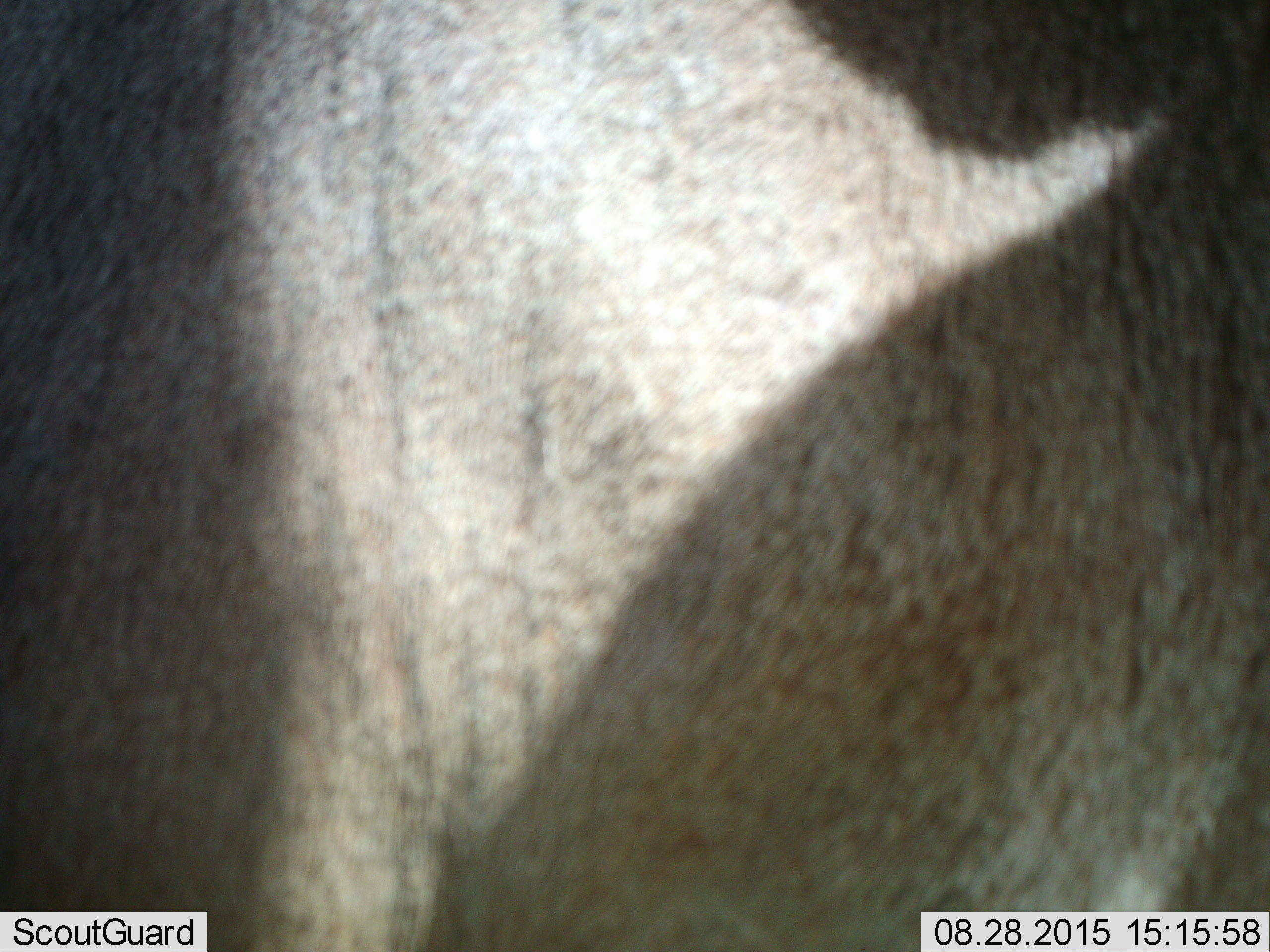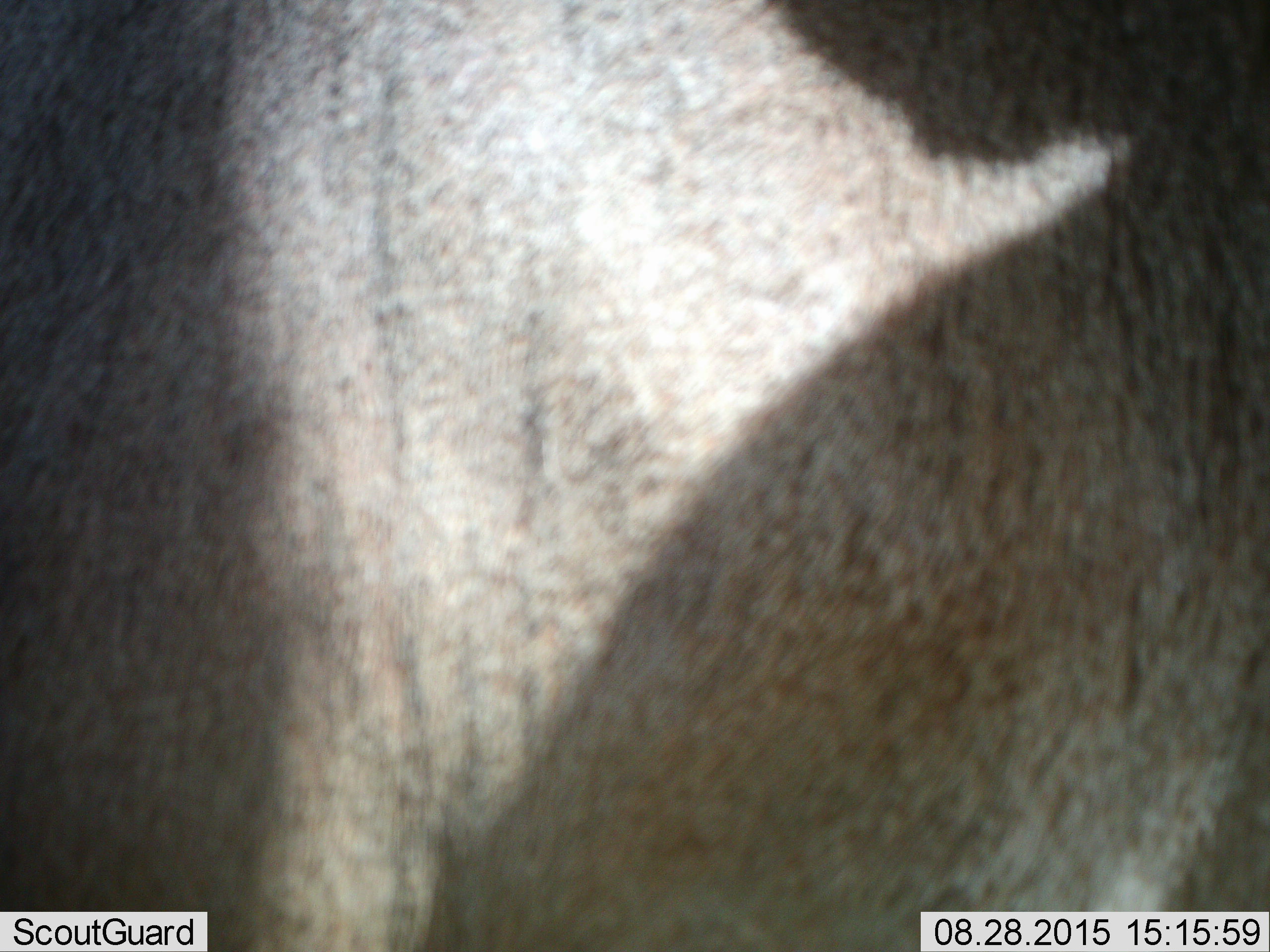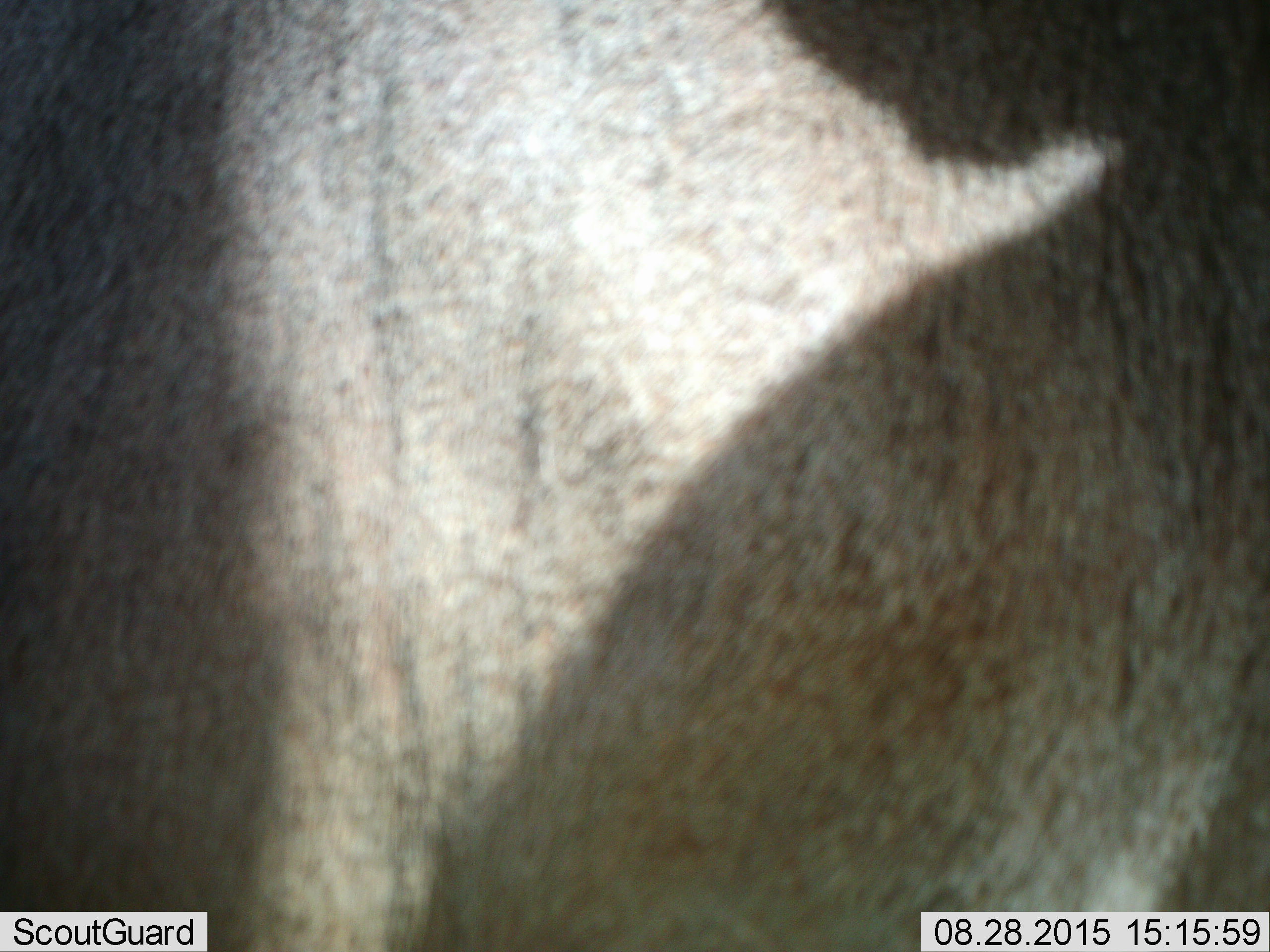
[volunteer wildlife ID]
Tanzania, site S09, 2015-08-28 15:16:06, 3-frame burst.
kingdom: Animalia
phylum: Chordata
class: Mammalia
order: Artiodactyla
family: Bovidae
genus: Connochaetes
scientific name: Connochaetes taurinus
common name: blue wildebeest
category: wildebeest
Wildebeest (blue wildebeest) (Connochaetes taurinus), count 1. Behavior (volunteer vote fractions): standing 100%, resting 0%, moving 0%, interacting 0%. Young present (vote fraction): 0%. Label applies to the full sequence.